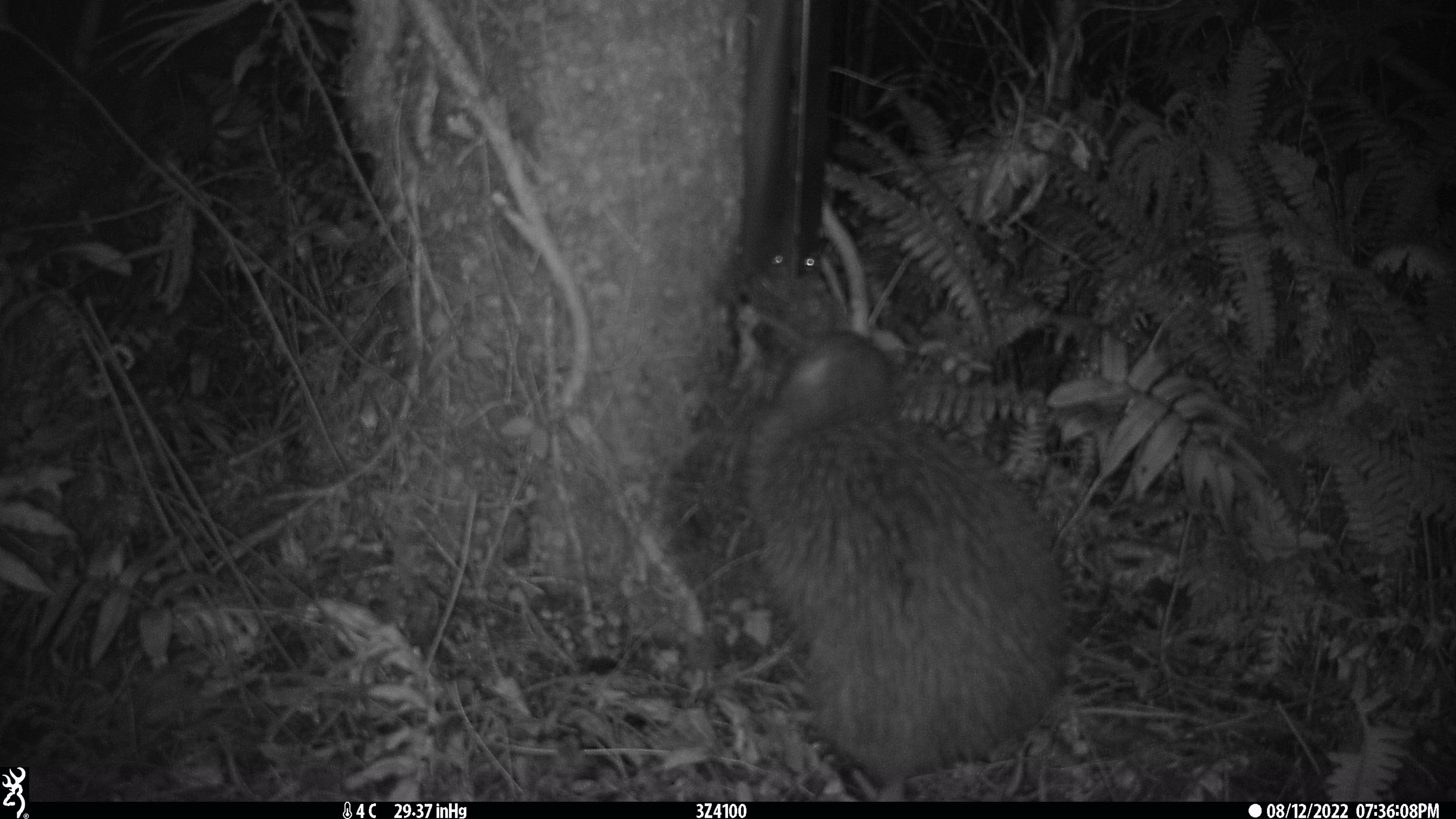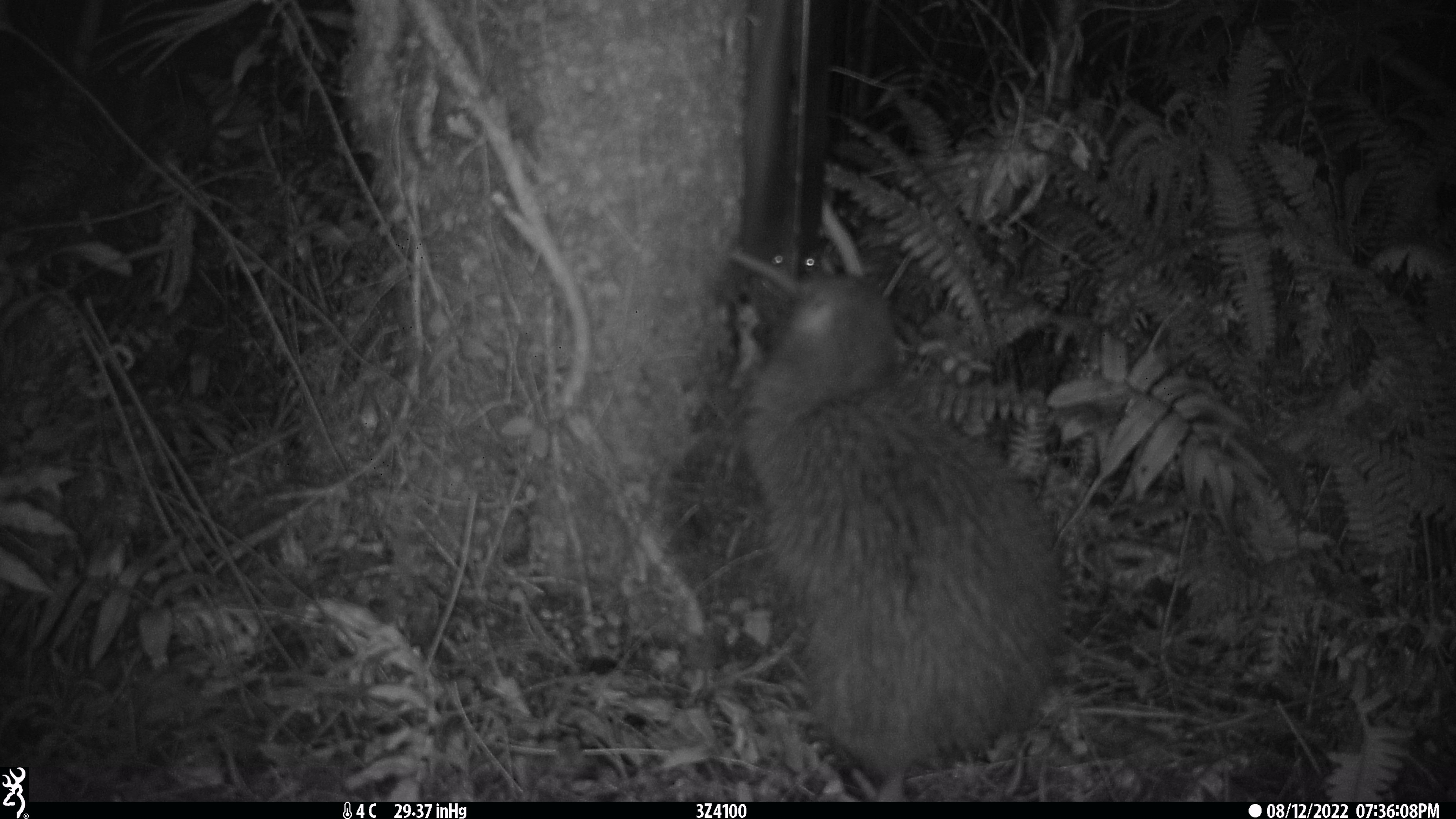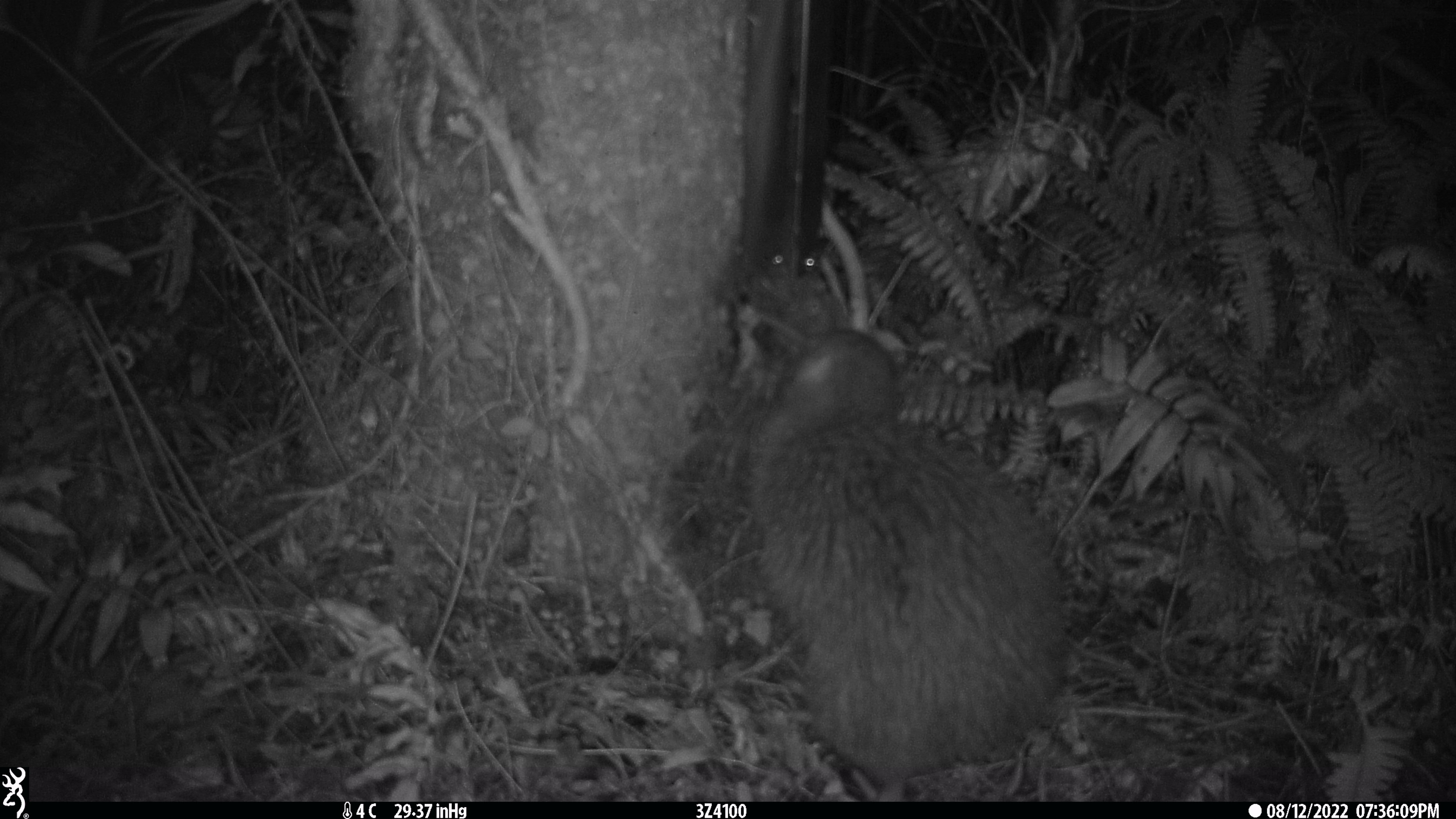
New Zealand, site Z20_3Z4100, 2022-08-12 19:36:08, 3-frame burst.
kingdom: Animalia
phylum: Chordata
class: Aves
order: Apterygiformes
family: Apterygidae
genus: Apteryx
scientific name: Apteryx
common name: kiwi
Kiwi (Apteryx).